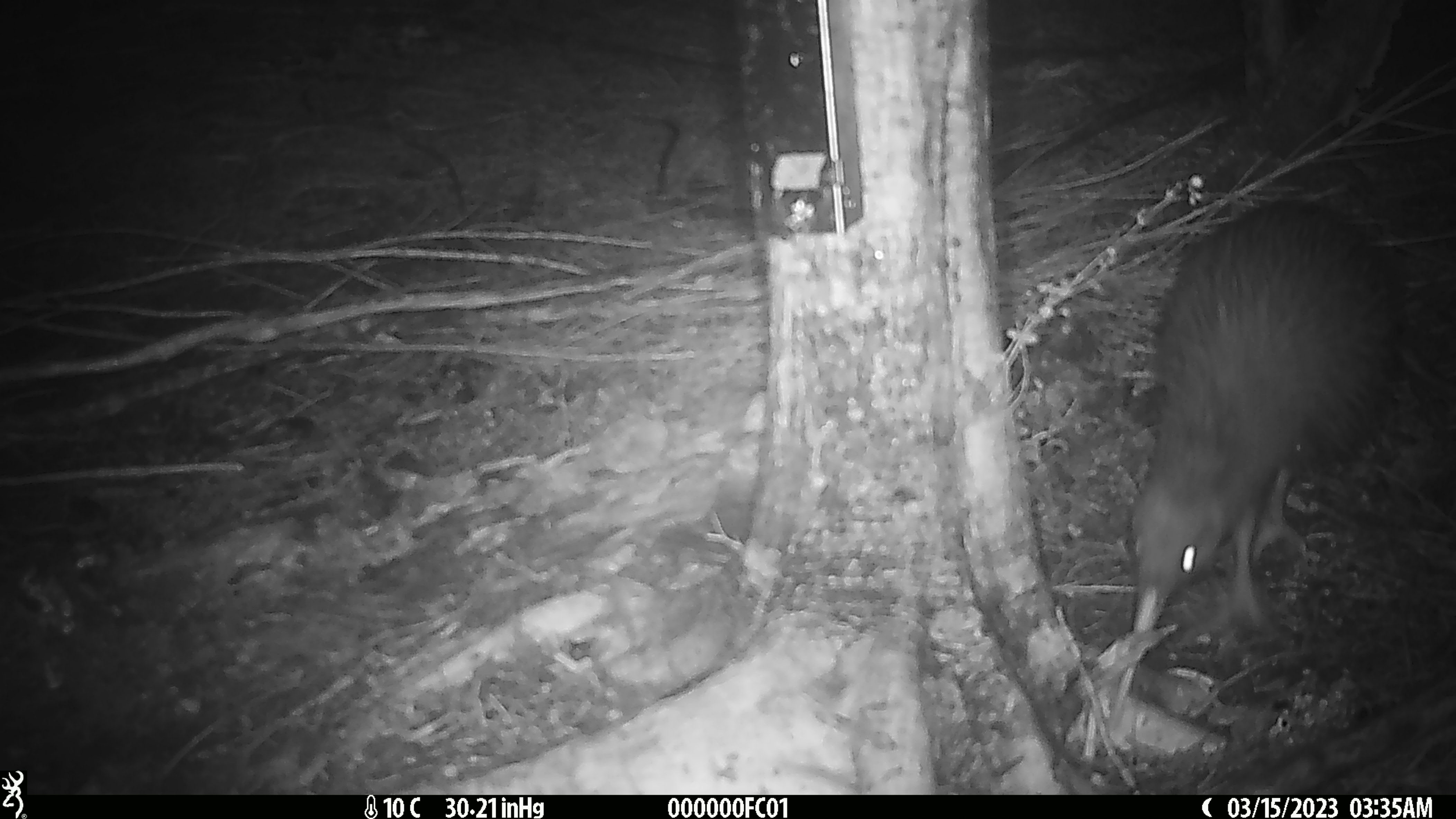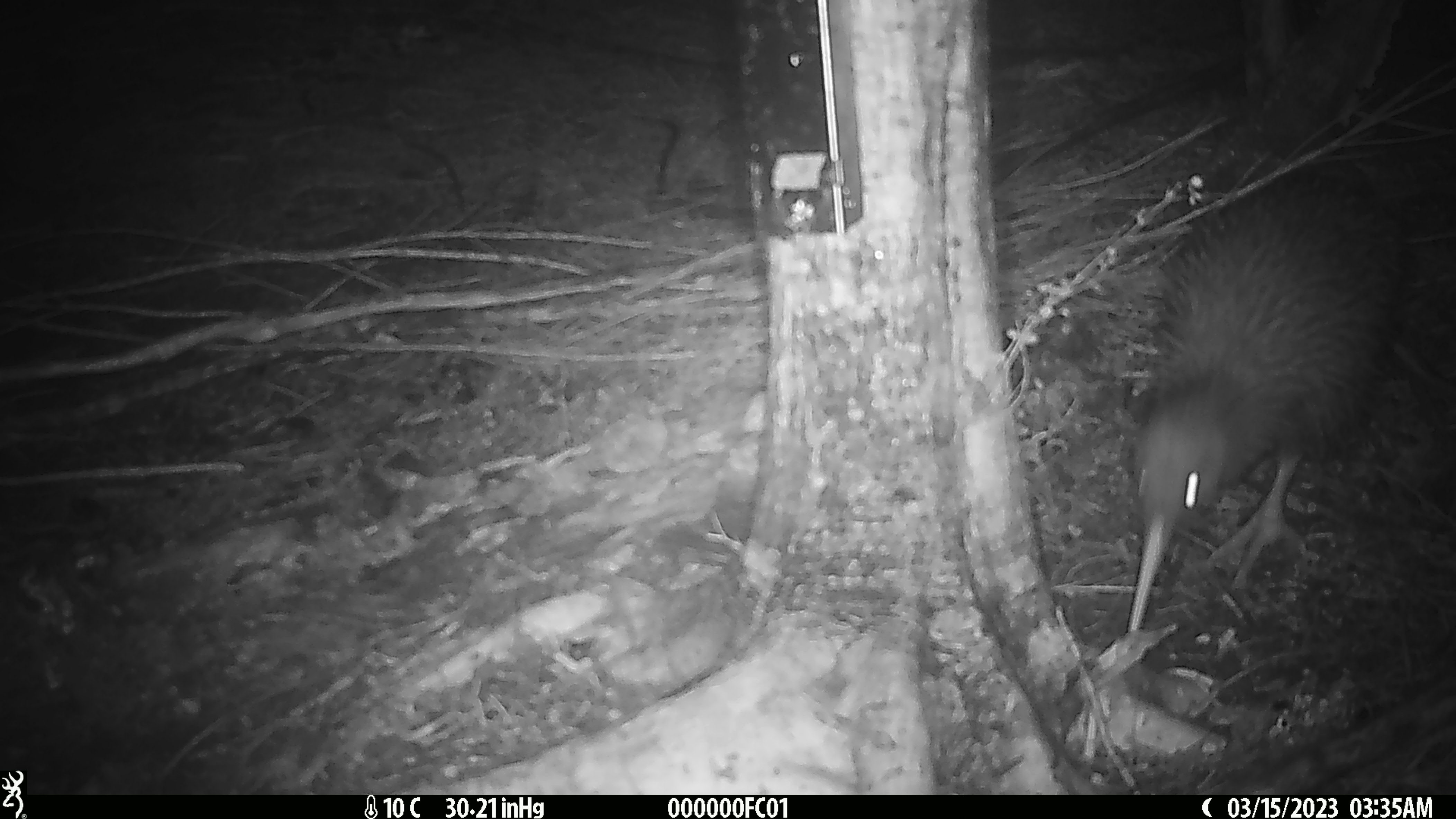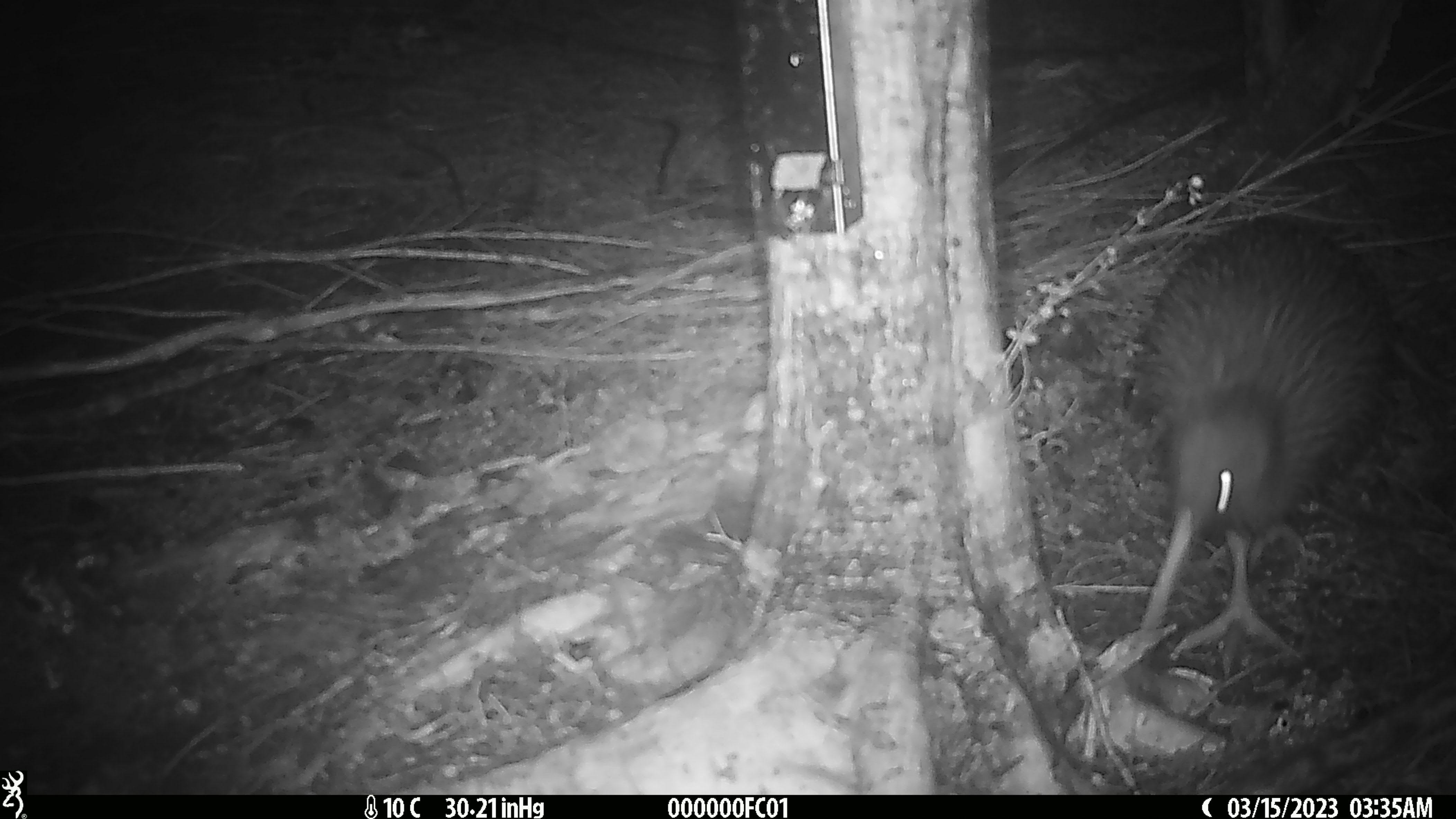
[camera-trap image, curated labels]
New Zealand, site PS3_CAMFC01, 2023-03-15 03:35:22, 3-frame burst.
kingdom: Animalia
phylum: Chordata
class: Aves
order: Apterygiformes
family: Apterygidae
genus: Apteryx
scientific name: Apteryx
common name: kiwi